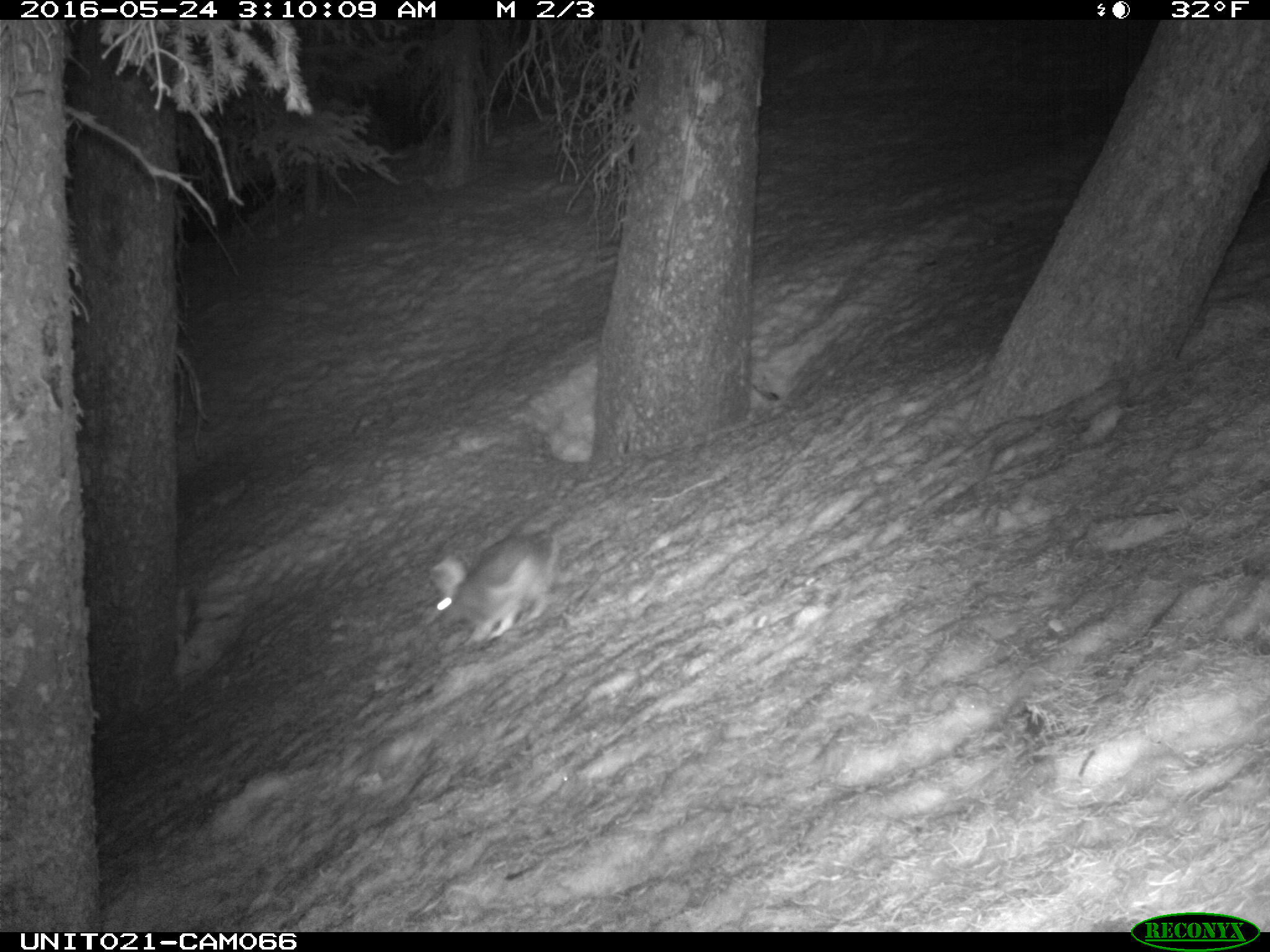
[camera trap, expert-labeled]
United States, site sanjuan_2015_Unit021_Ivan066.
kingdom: Animalia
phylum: Chordata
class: Mammalia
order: Lagomorpha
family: Leporidae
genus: Lepus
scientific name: Lepus americanus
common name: snowshoe hare